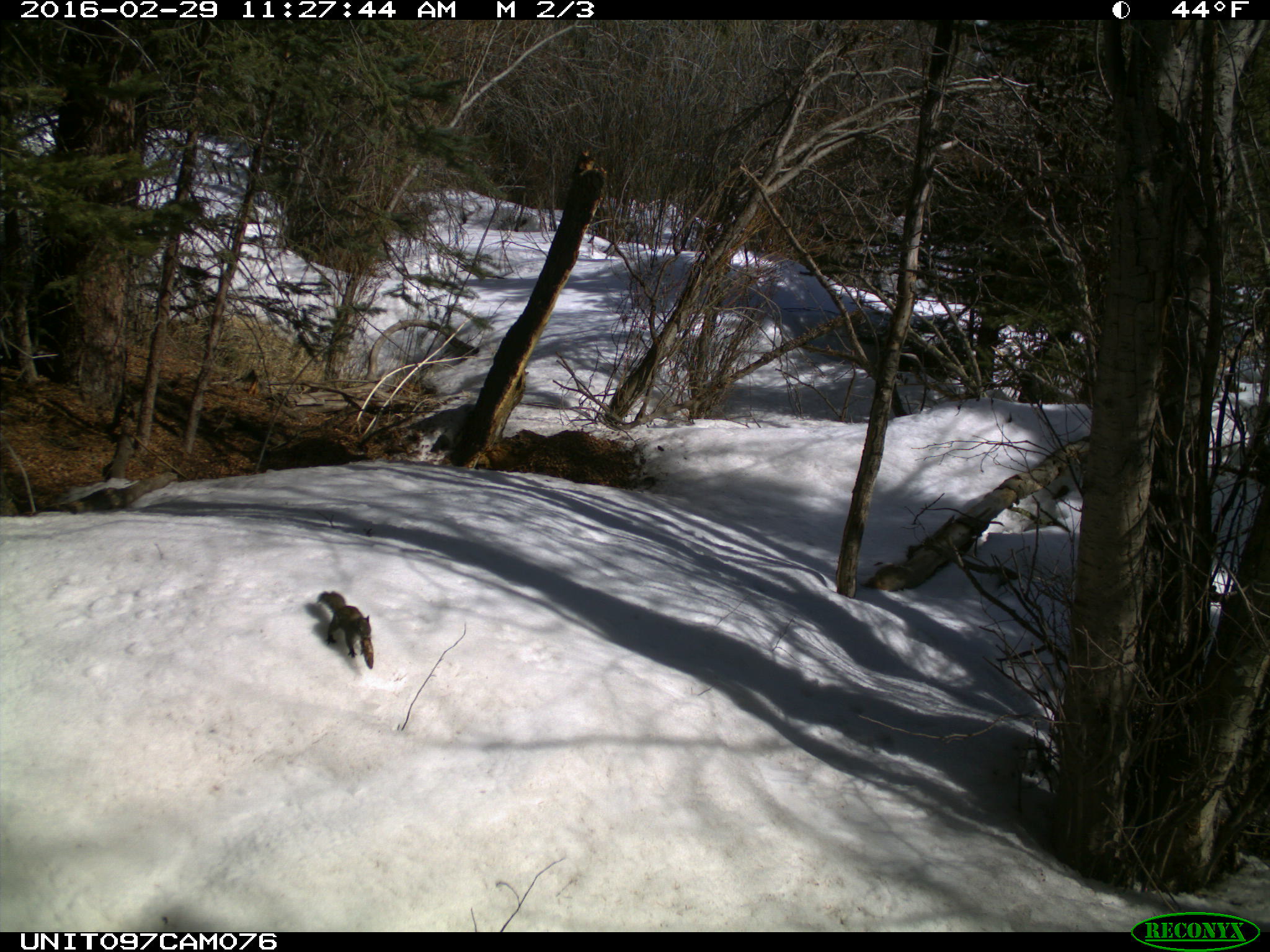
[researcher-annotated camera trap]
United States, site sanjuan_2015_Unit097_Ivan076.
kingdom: Animalia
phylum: Chordata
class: Mammalia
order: Rodentia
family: Sciuridae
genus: Tamiasciurus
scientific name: Tamiasciurus hudsonicus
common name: american red squirrel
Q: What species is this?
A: Tamiasciurus hudsonicus (american red squirrel).